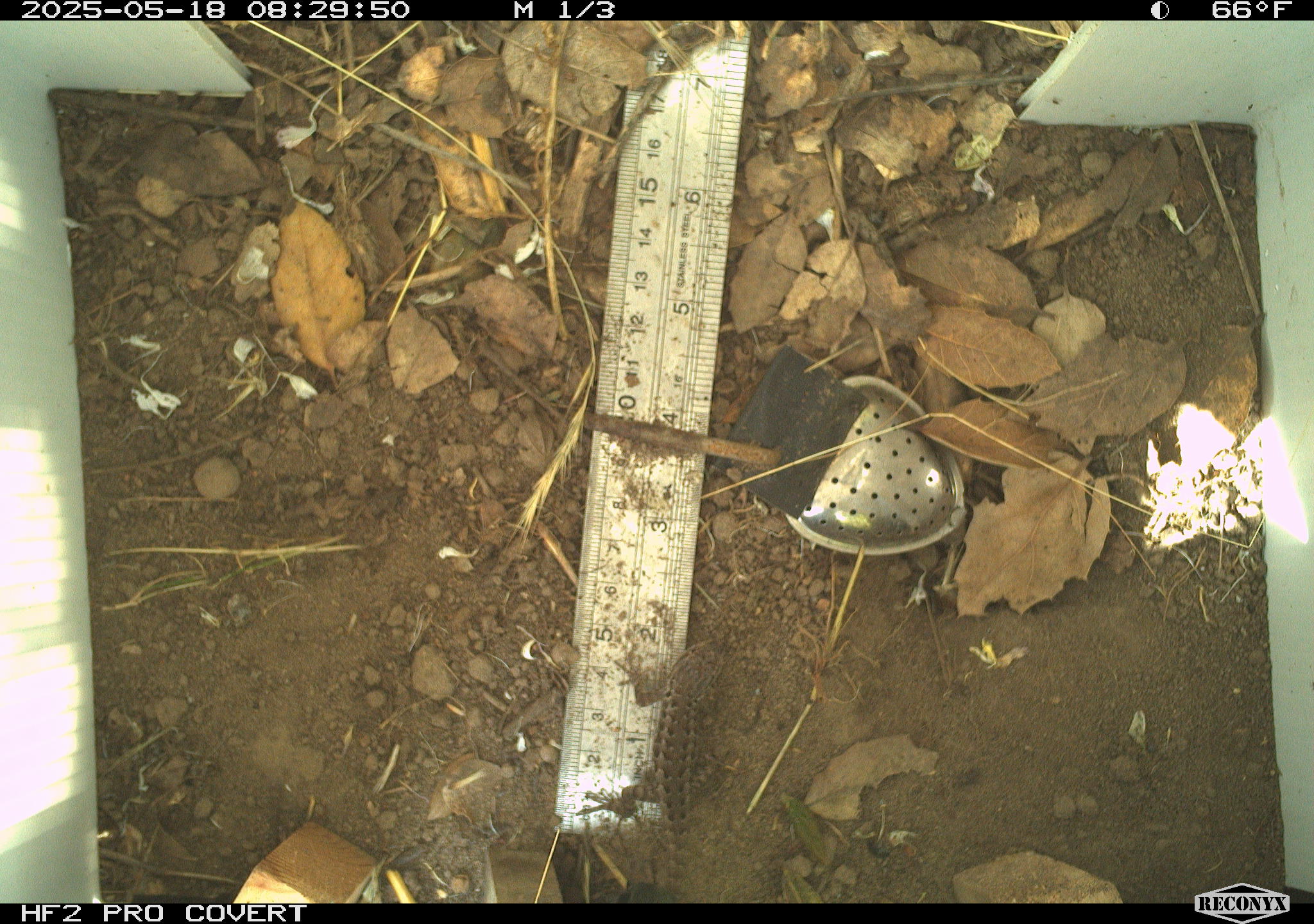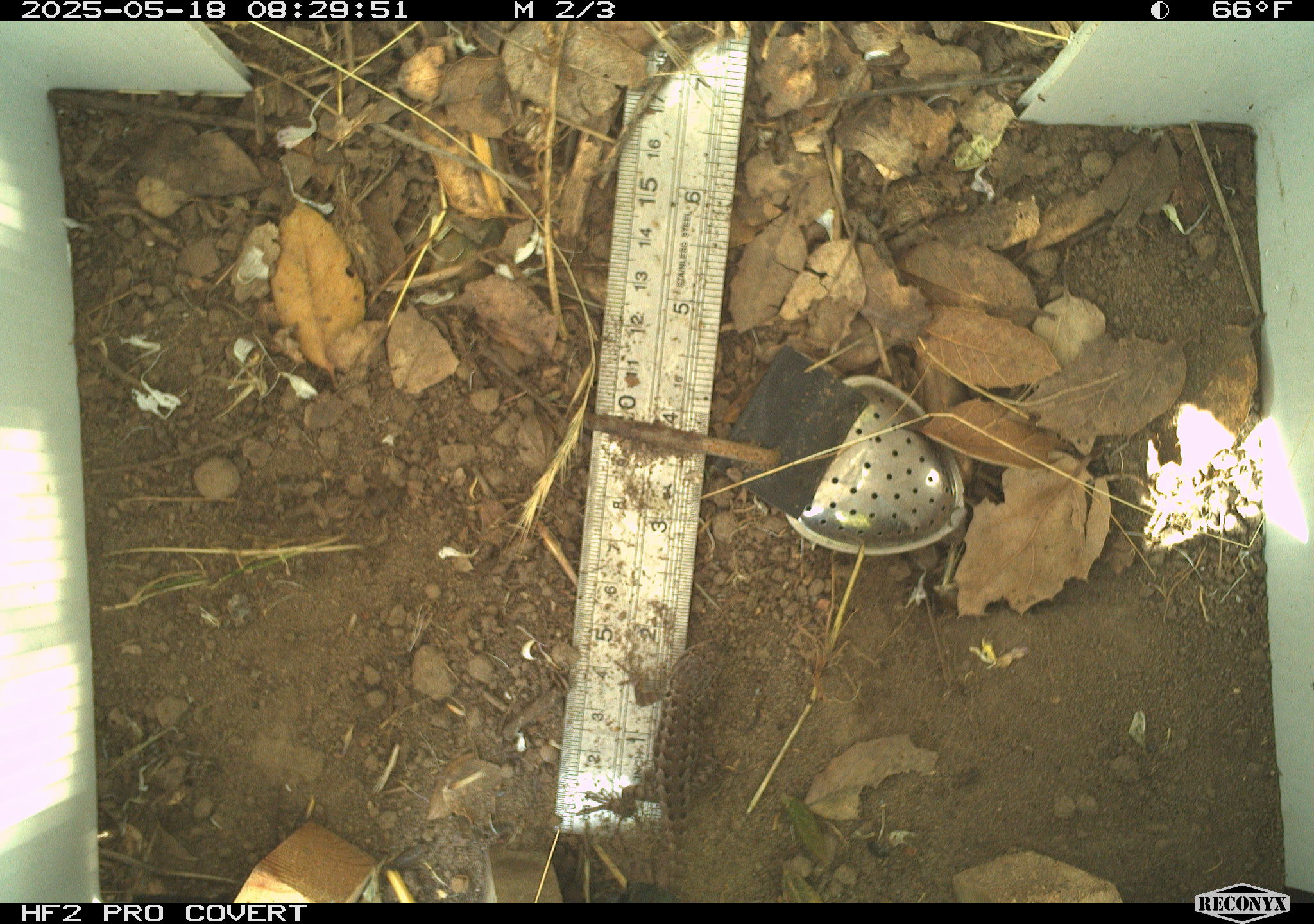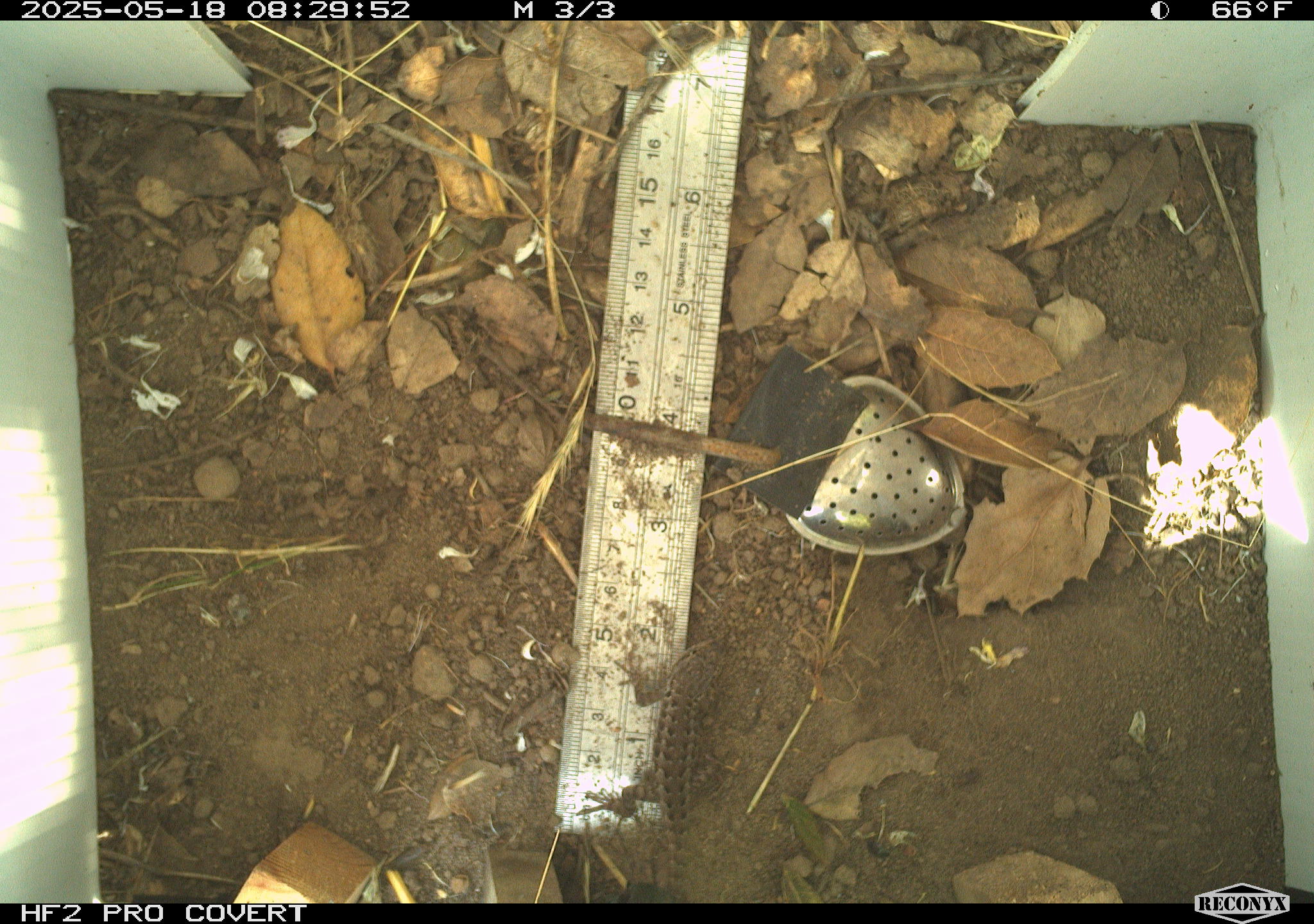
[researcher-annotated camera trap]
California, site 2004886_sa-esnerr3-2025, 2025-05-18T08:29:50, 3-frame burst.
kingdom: Animalia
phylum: Chordata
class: Reptilia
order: Squamata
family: Phrynosomatidae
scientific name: Phrynosomatidae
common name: north american spiny lizards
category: sceloporus/uta species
Sceloporus/uta species (north american spiny lizards) (Phrynosomatidae).